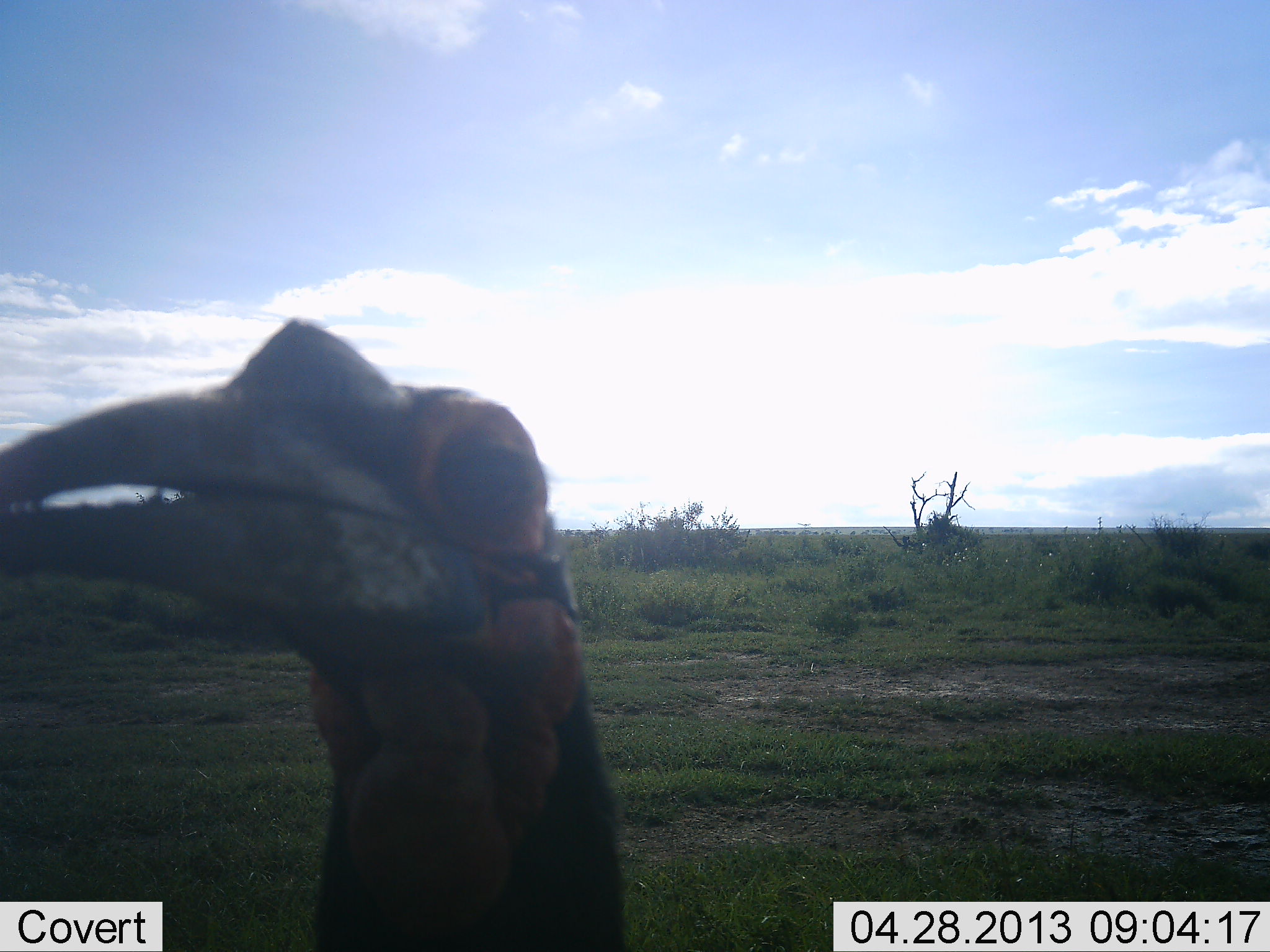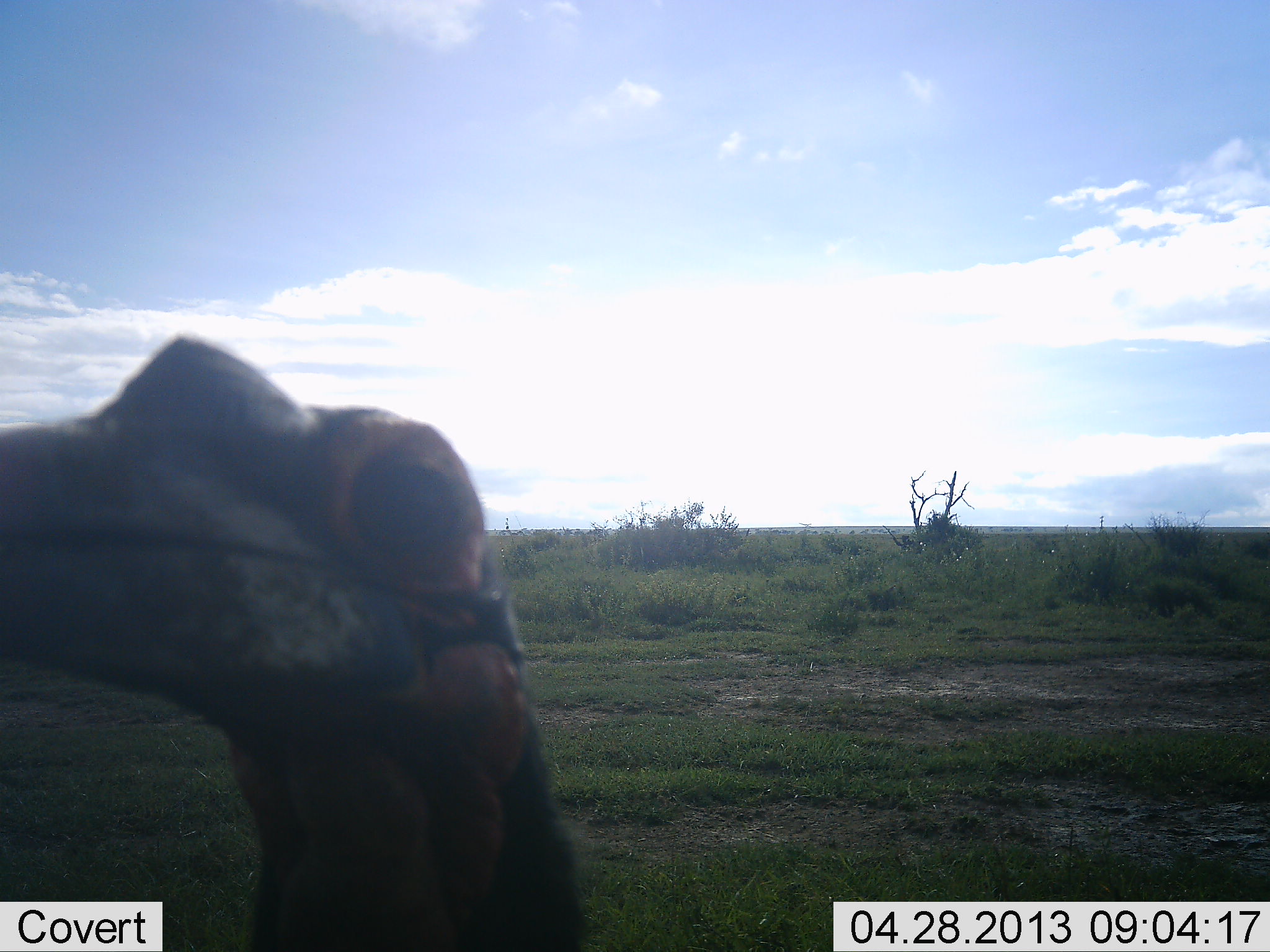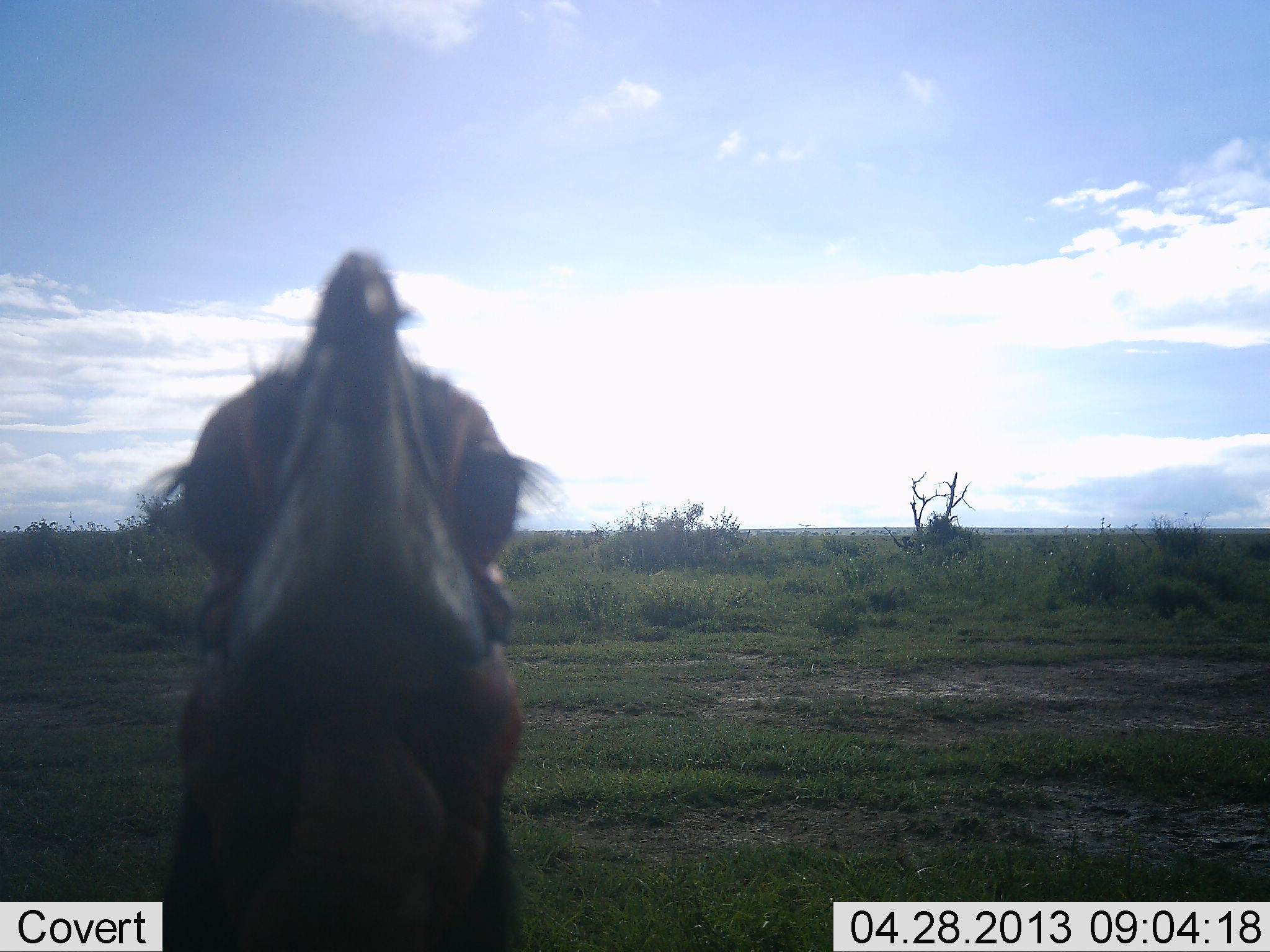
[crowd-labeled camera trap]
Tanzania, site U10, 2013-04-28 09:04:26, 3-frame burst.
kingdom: Animalia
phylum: Chordata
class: Aves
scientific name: Aves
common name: bird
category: otherbird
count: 1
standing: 85%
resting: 0%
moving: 8%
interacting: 8%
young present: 0%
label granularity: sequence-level